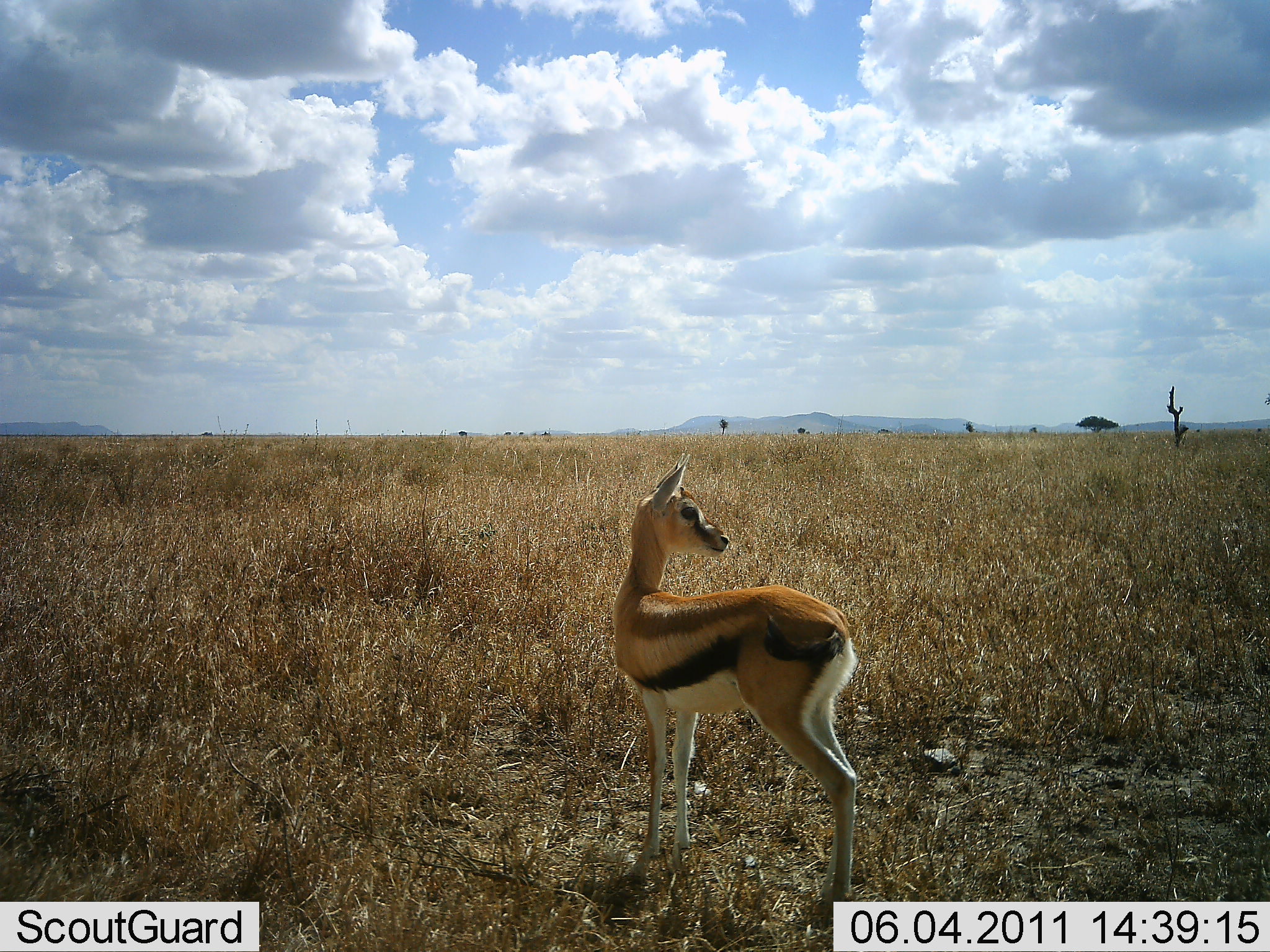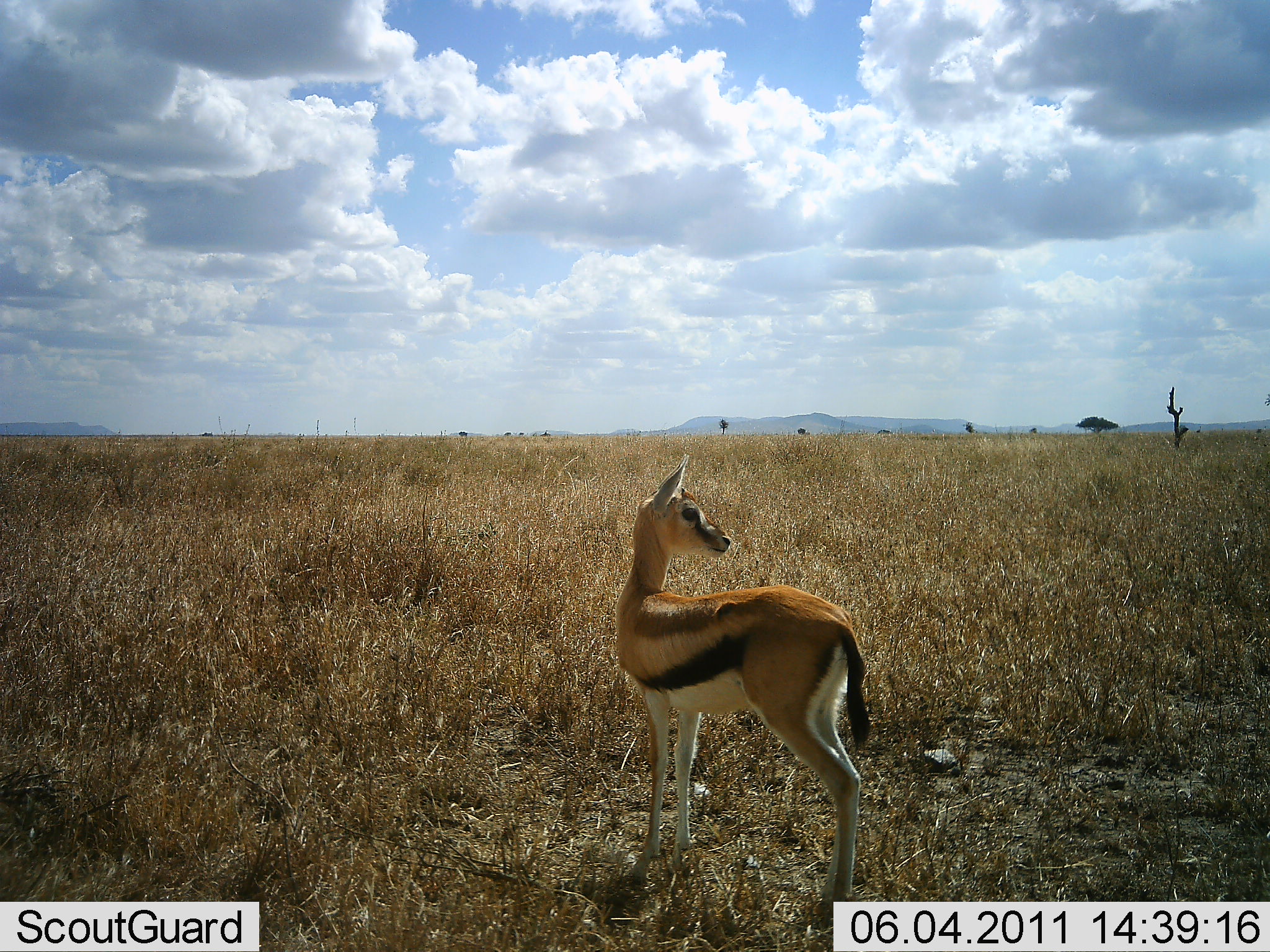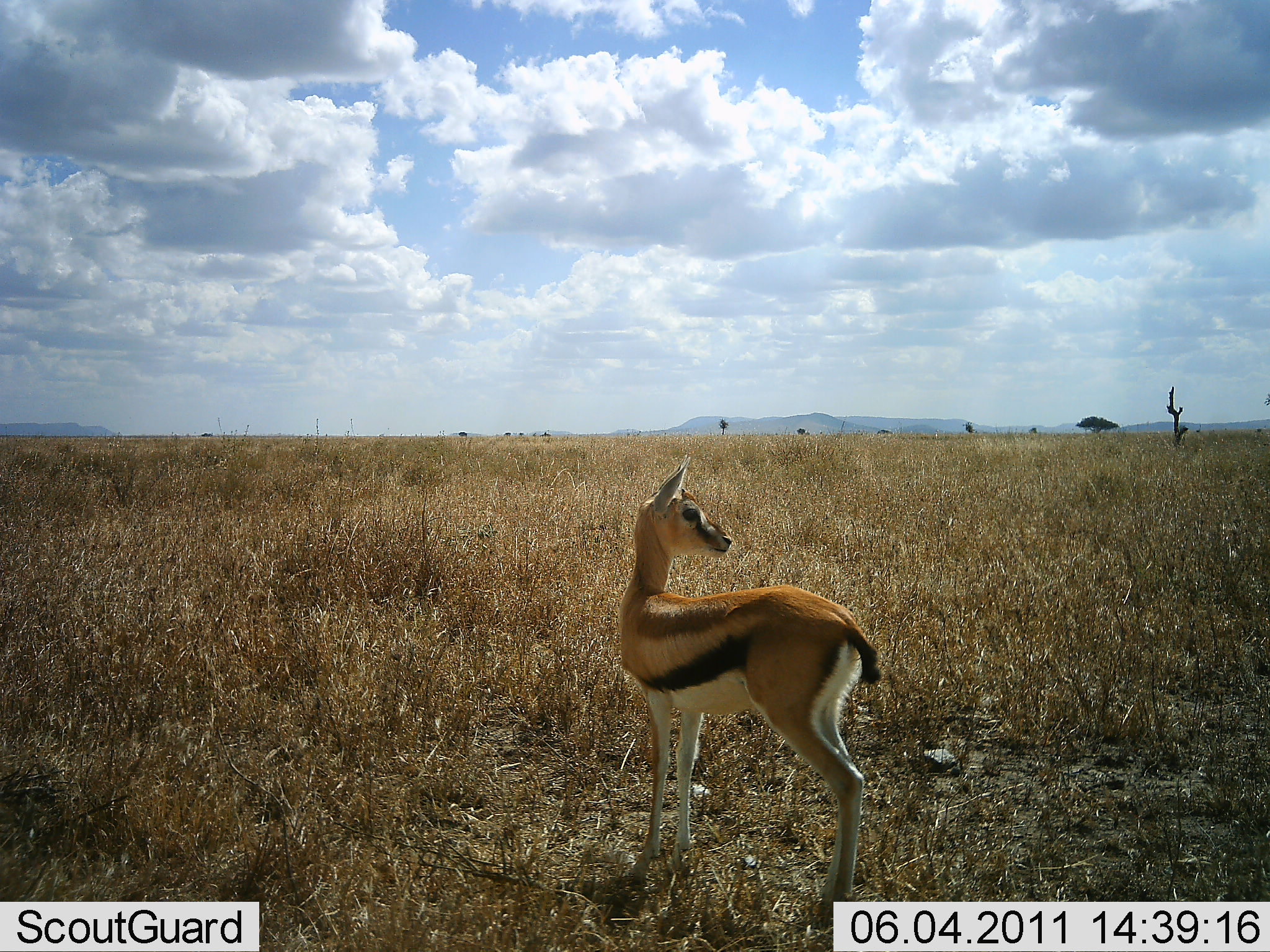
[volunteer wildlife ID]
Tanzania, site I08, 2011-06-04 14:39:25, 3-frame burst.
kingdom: Animalia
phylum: Chordata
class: Mammalia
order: Artiodactyla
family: Bovidae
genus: Eudorcas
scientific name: Eudorcas thomsonii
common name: thomson's gazelle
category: gazellethomsons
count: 1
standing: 100%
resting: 0%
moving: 0%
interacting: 0%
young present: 42%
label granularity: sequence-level